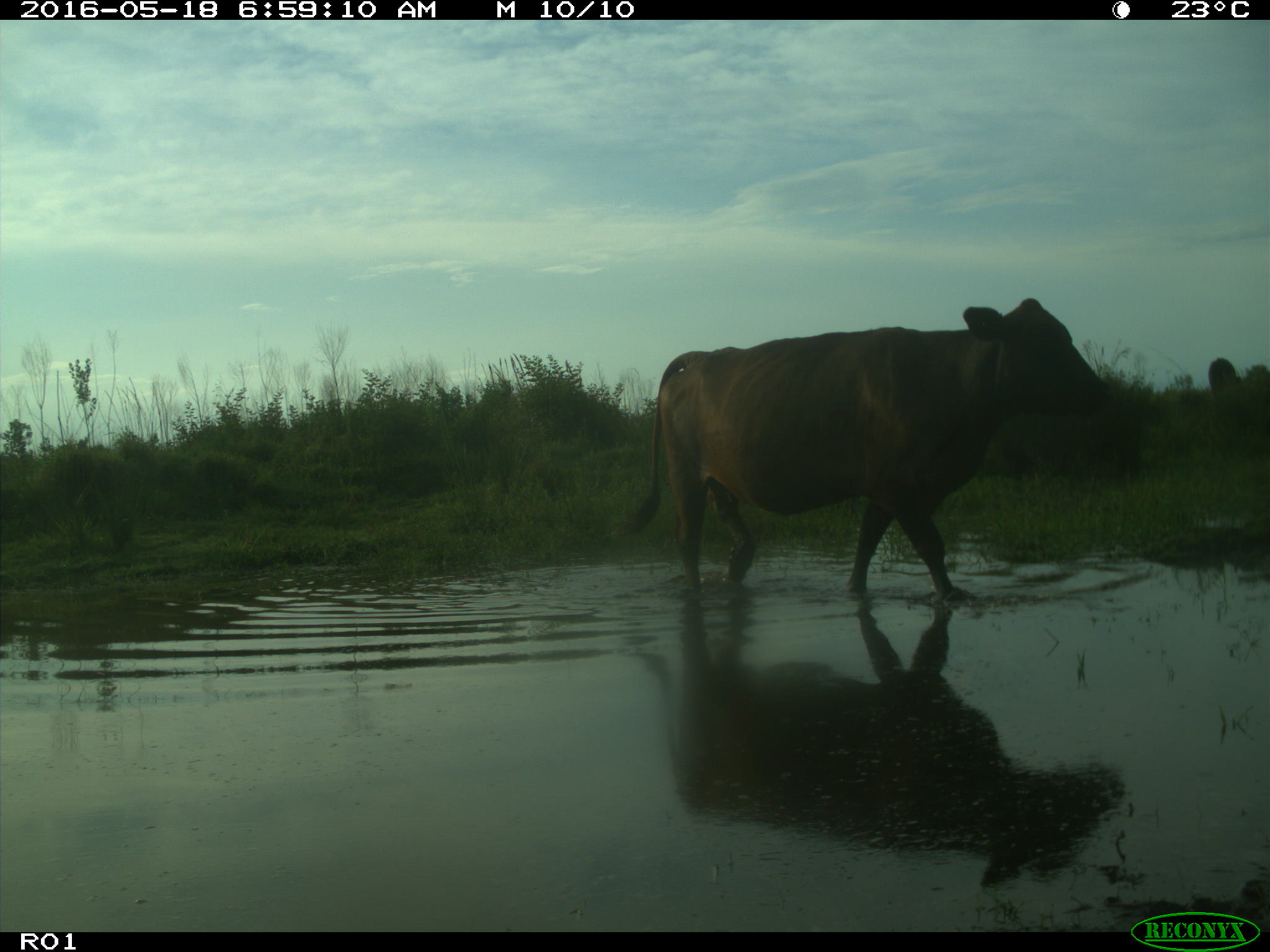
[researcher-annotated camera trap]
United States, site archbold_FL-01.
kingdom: Animalia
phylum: Chordata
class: Mammalia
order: Artiodactyla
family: Bovidae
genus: Bos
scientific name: Bos taurus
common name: domestic cow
Bos taurus (domestic cow).